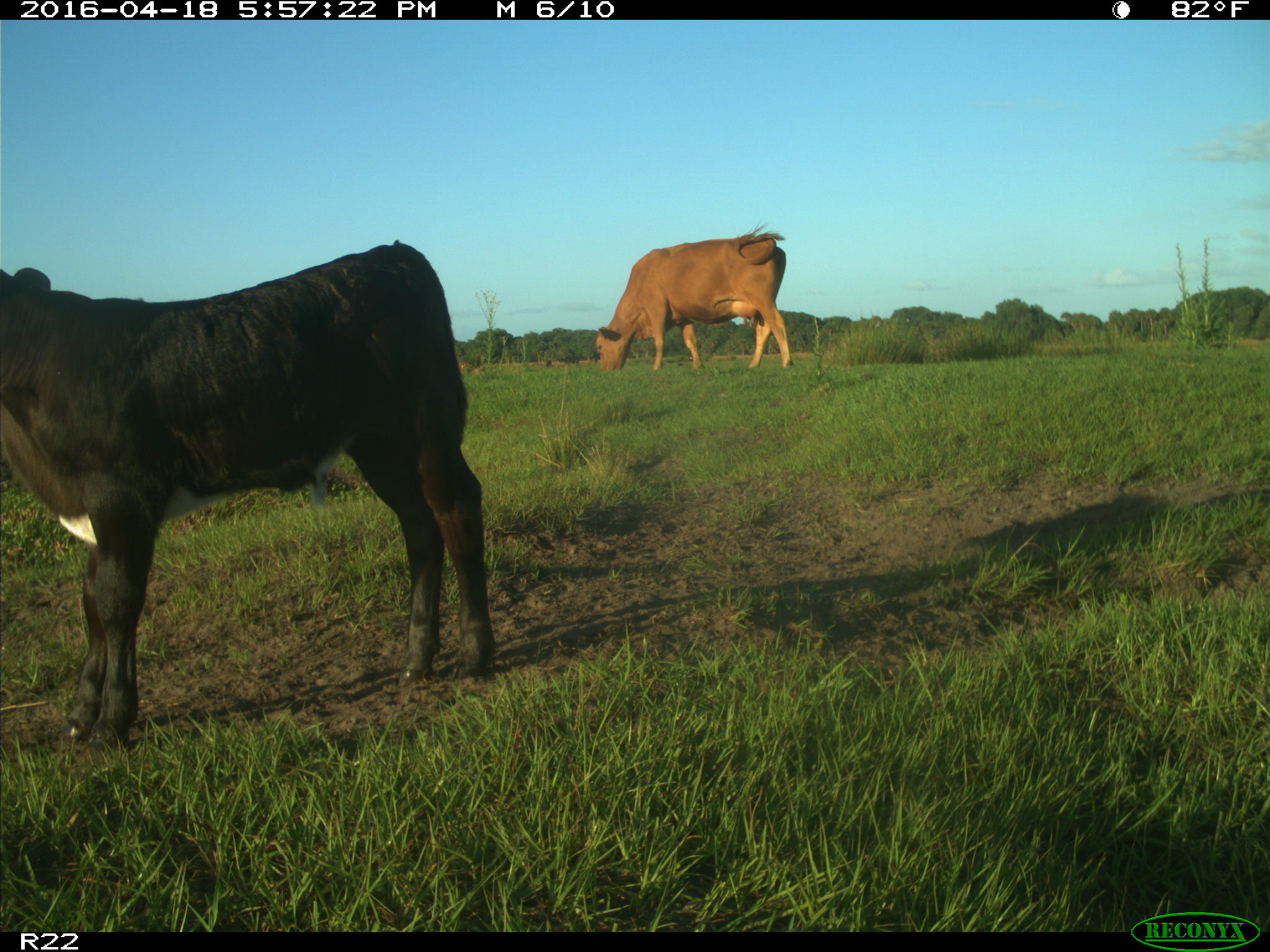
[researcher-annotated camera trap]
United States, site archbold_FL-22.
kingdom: Animalia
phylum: Chordata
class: Mammalia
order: Artiodactyla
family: Bovidae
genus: Bos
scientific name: Bos taurus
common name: domestic cow